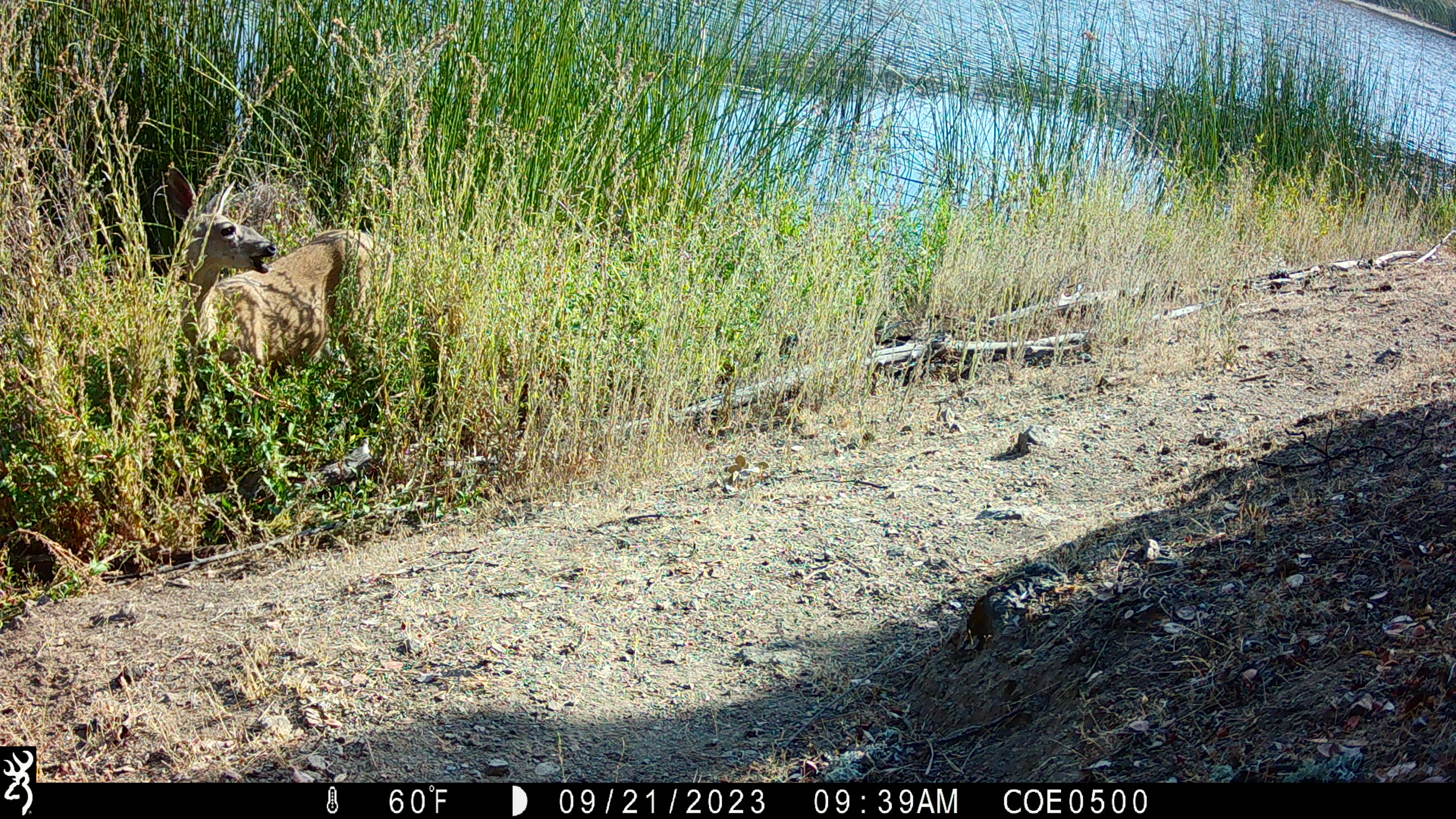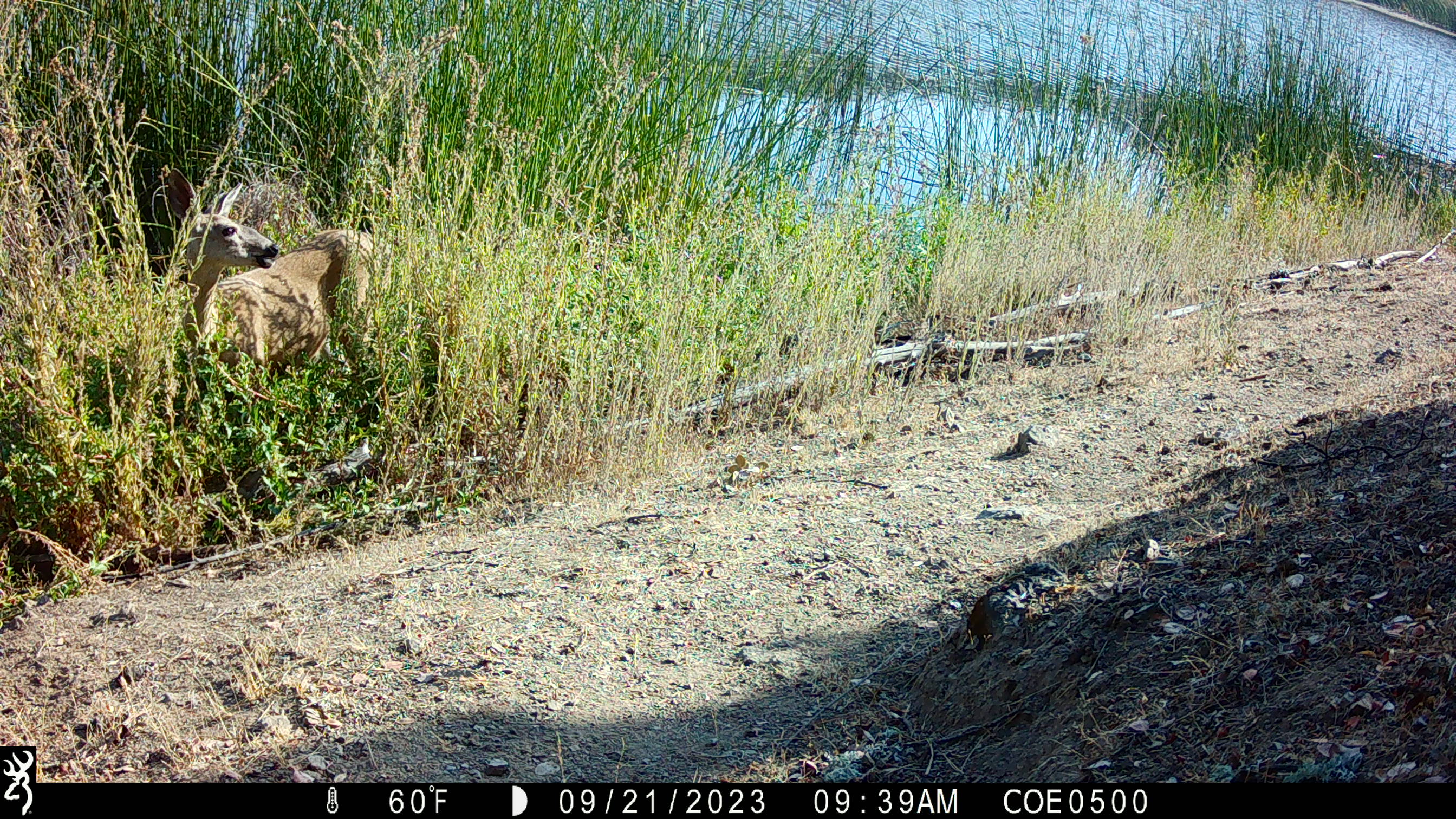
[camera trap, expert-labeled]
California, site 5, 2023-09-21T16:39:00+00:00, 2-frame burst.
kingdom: Animalia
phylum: Chordata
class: Mammalia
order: Artiodactyla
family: Cervidae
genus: Odocoileus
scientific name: Odocoileus hemionus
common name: mule deer